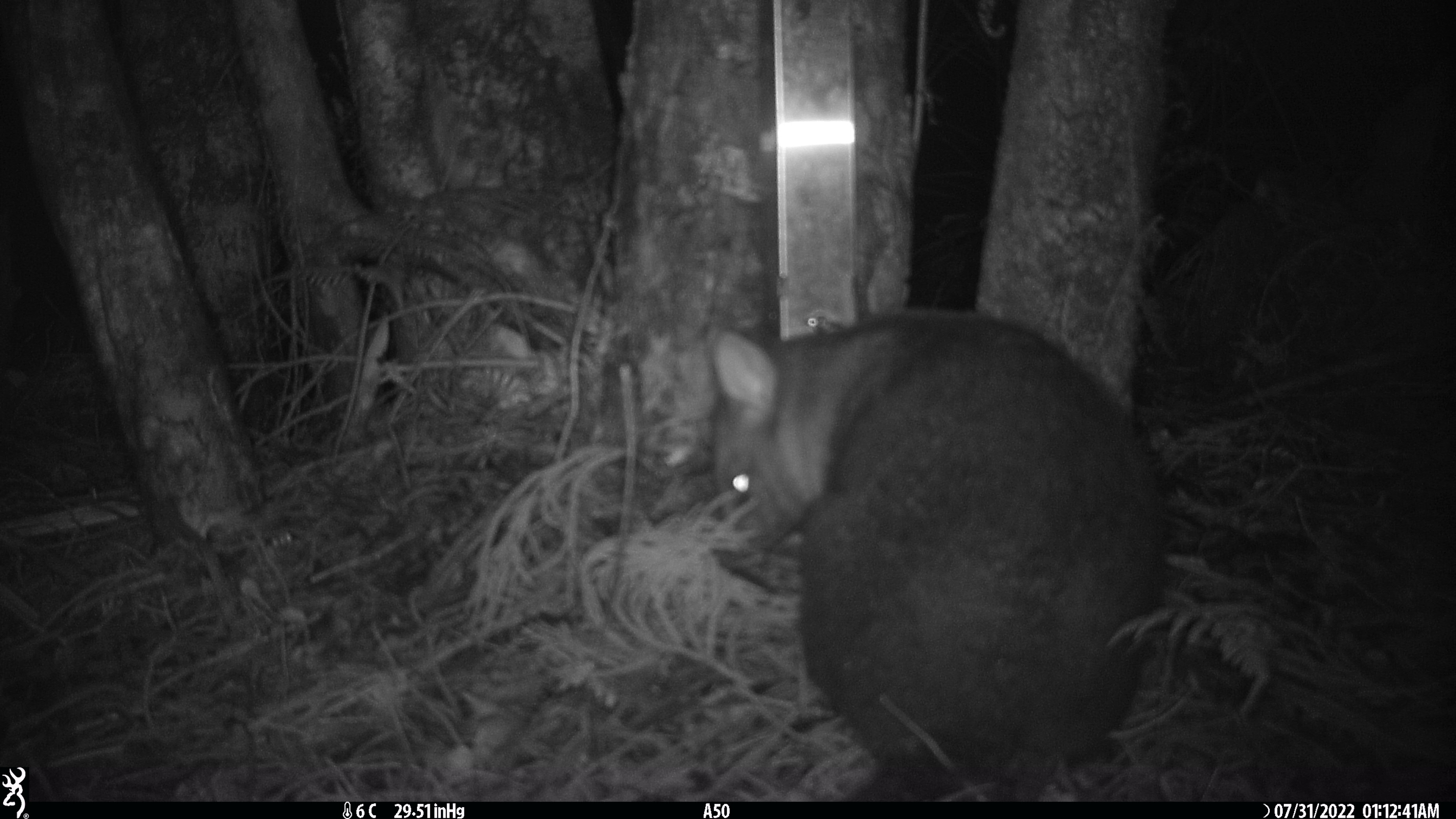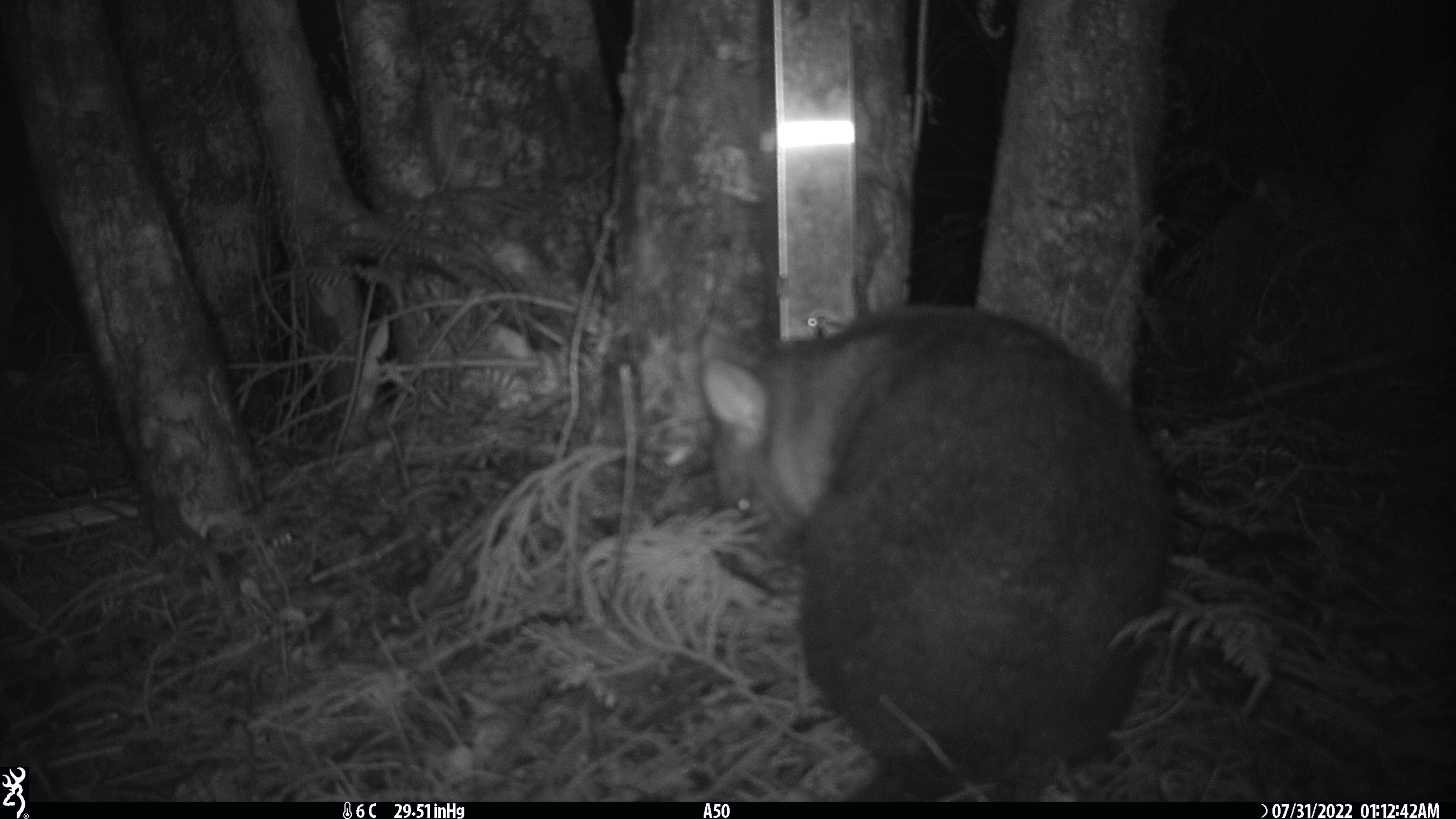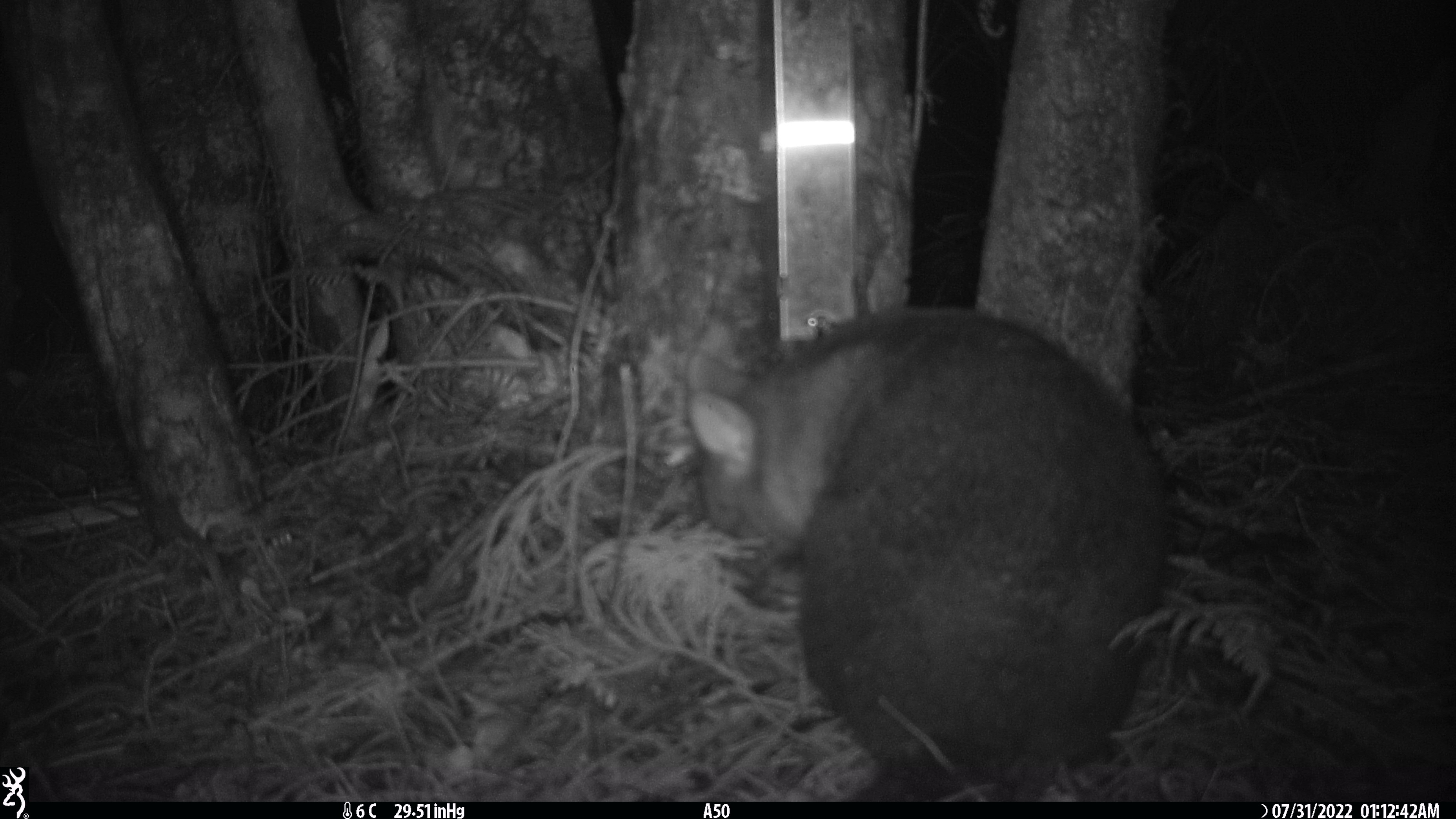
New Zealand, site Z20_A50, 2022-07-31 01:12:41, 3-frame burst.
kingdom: Animalia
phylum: Chordata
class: Mammalia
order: Diprotodontia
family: Phalangeridae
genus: Trichosurus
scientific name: Trichosurus vulpecula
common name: common brushtail possum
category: possum